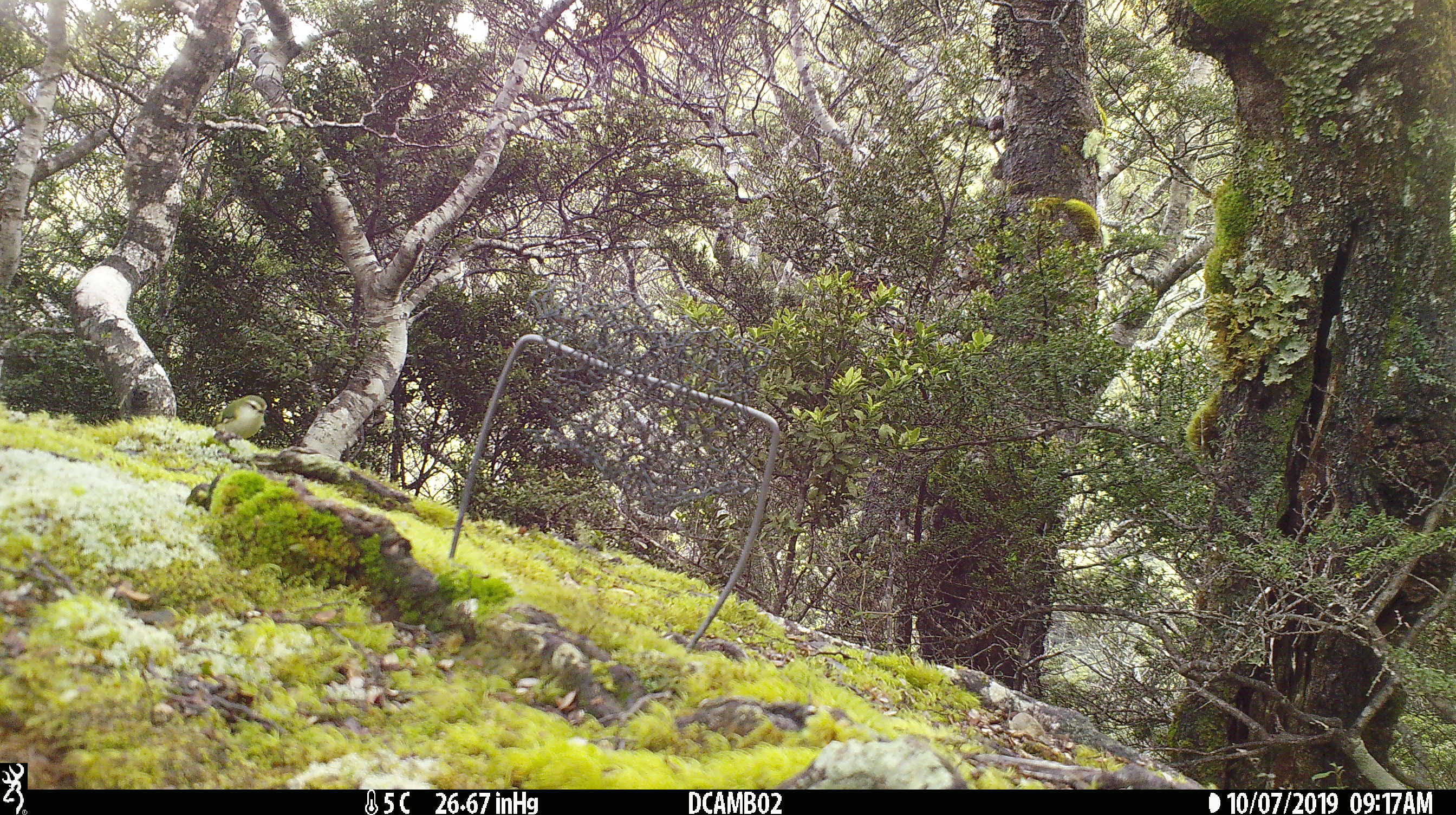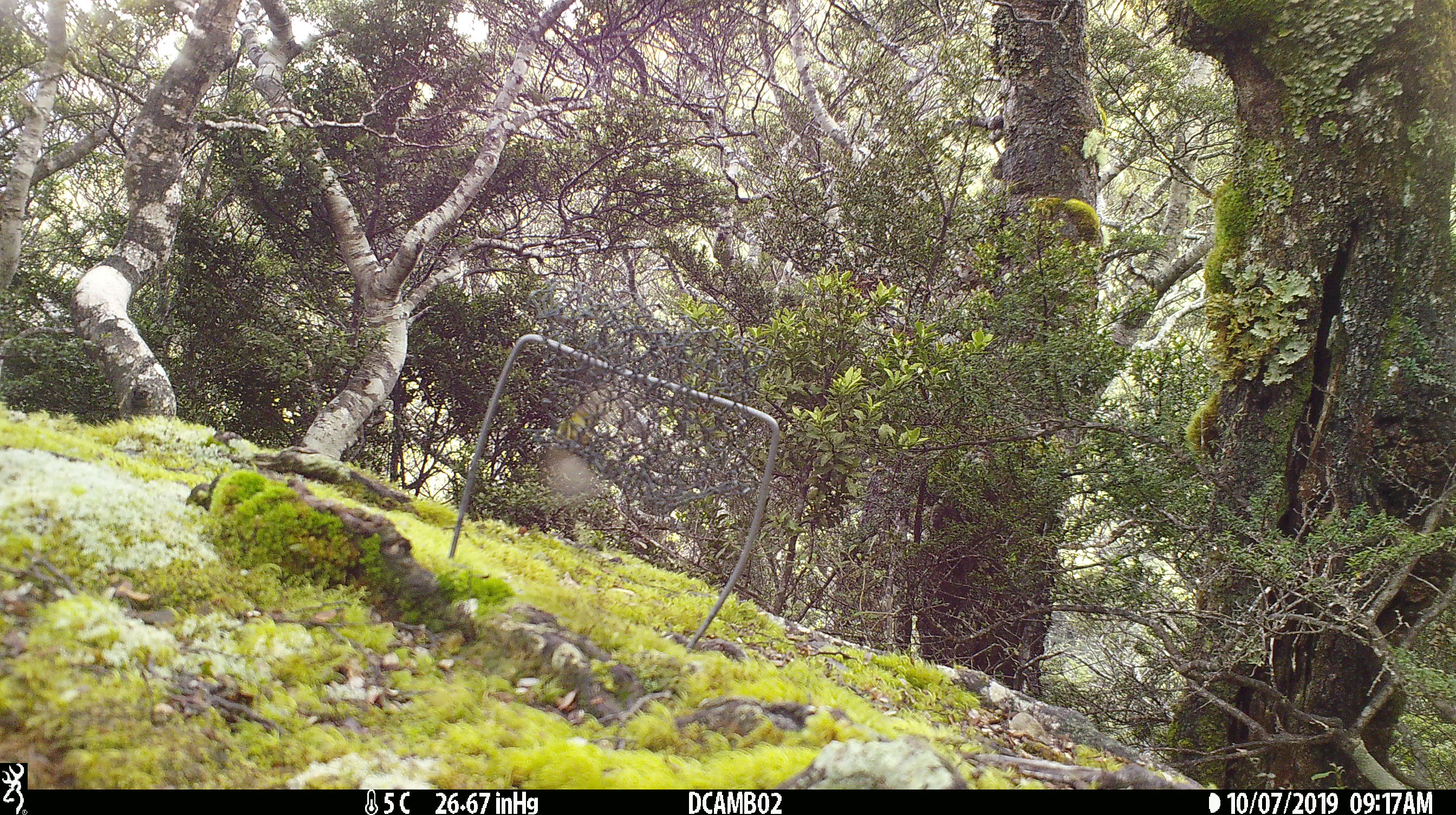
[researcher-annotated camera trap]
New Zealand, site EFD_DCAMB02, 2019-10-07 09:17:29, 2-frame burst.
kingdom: Animalia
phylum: Chordata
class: Aves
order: Passeriformes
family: Acanthisittidae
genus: Acanthisitta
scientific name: Acanthisitta chloris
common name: rifleman